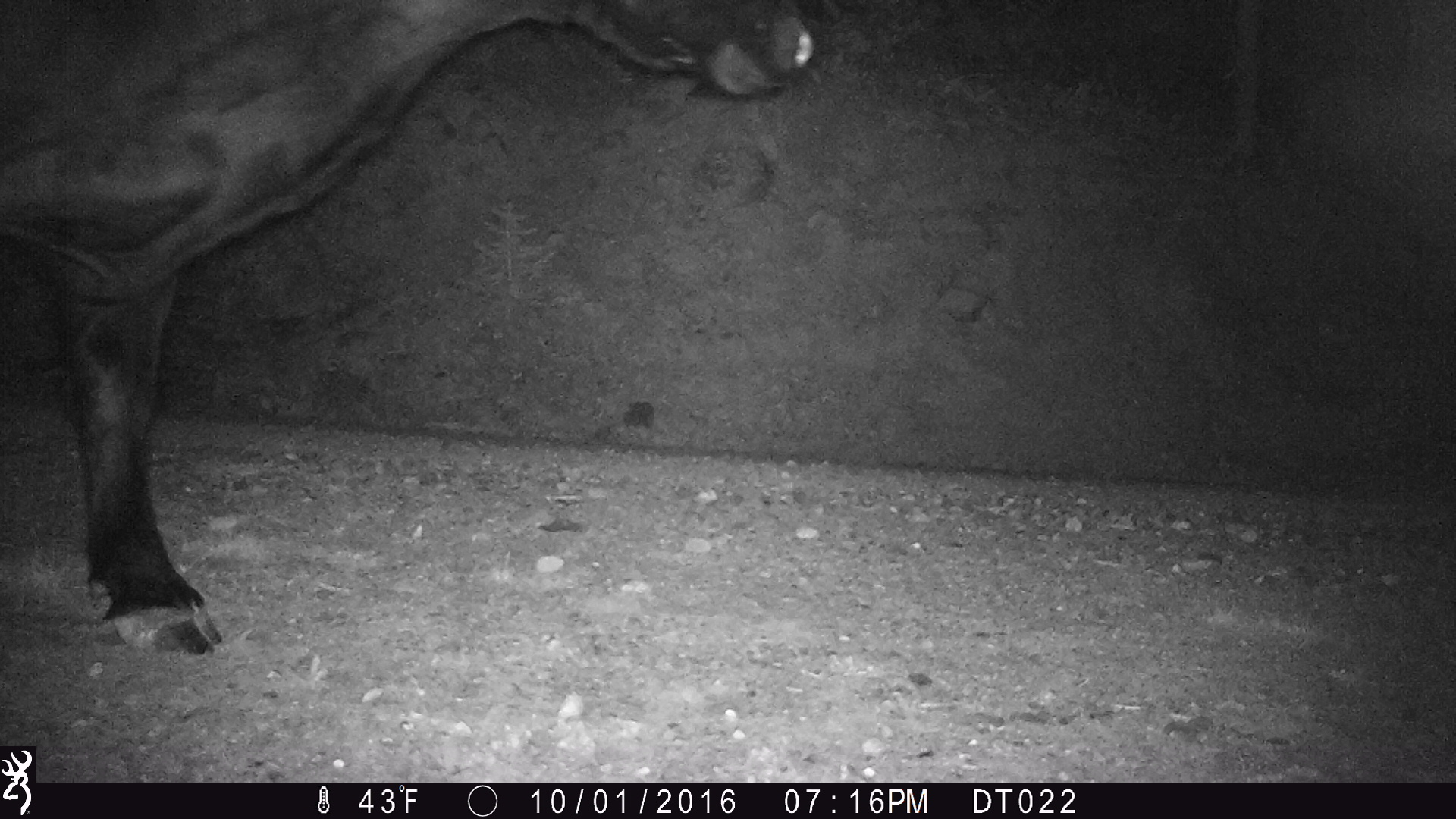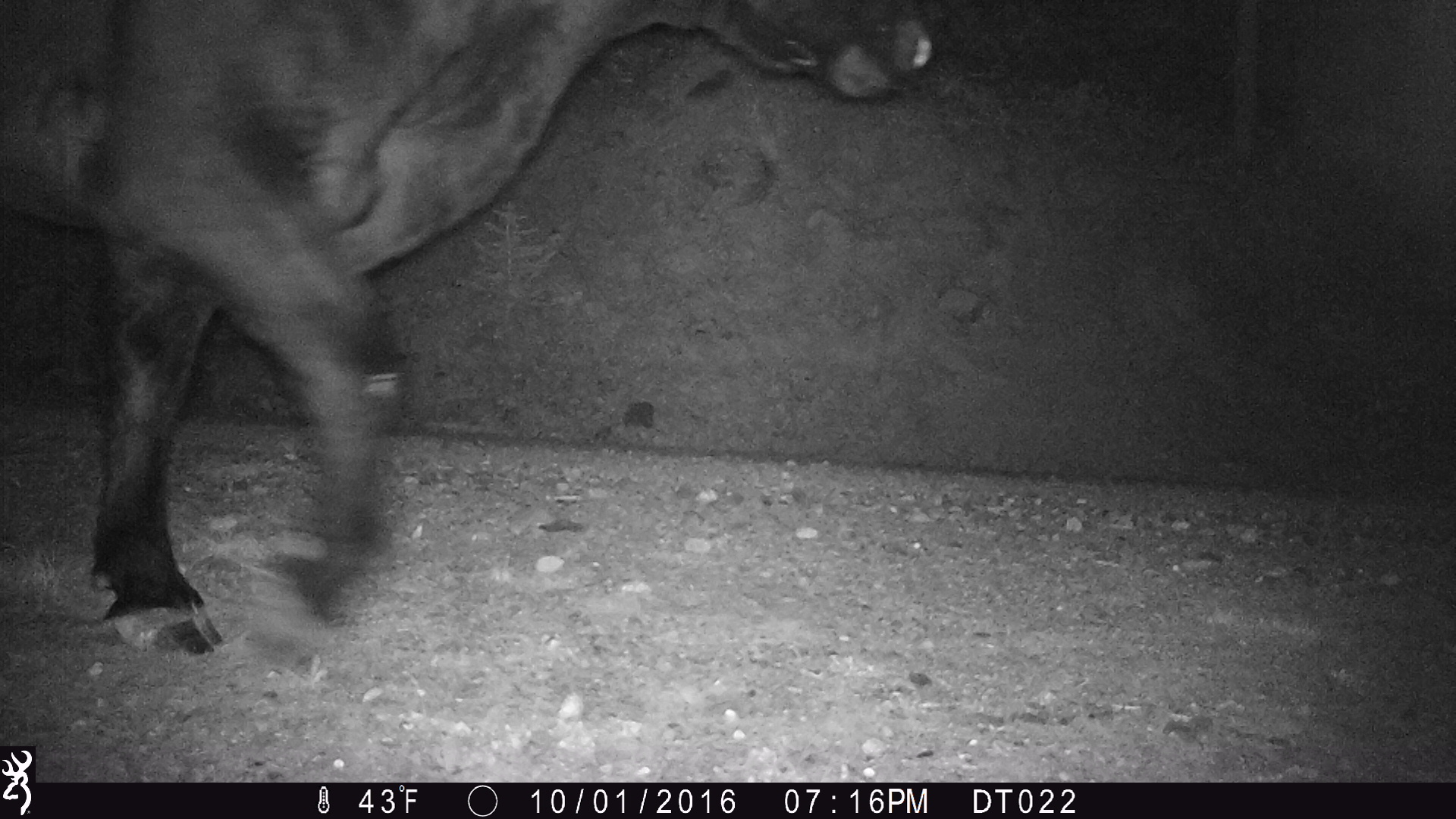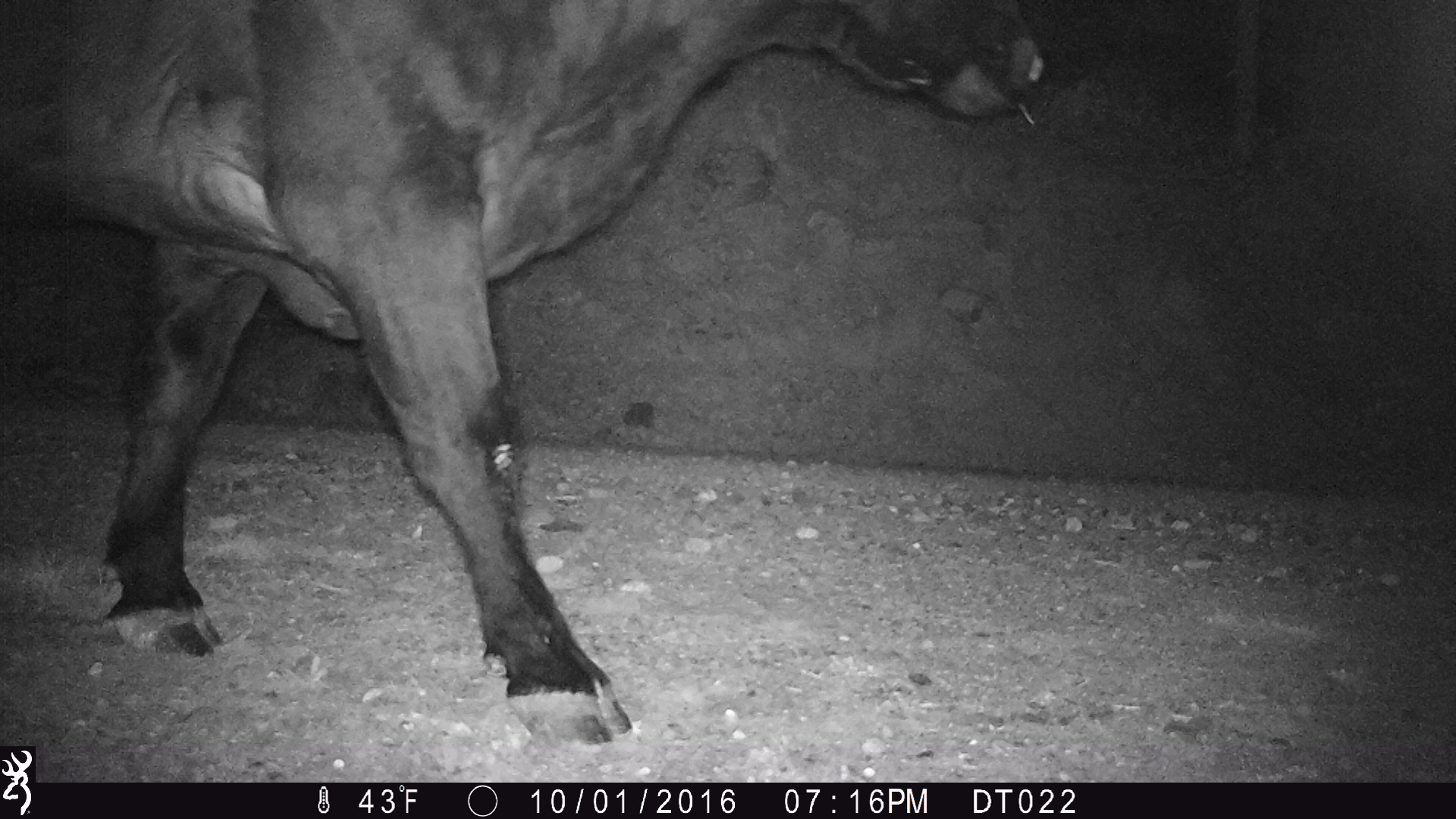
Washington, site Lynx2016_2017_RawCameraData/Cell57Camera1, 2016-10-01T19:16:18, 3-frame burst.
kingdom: Animalia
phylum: Chordata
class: Mammalia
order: Artiodactyla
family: Bovidae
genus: Bos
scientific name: Bos taurus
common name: domestic cattle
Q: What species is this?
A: Domestic cattle (Bos taurus).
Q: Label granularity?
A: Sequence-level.